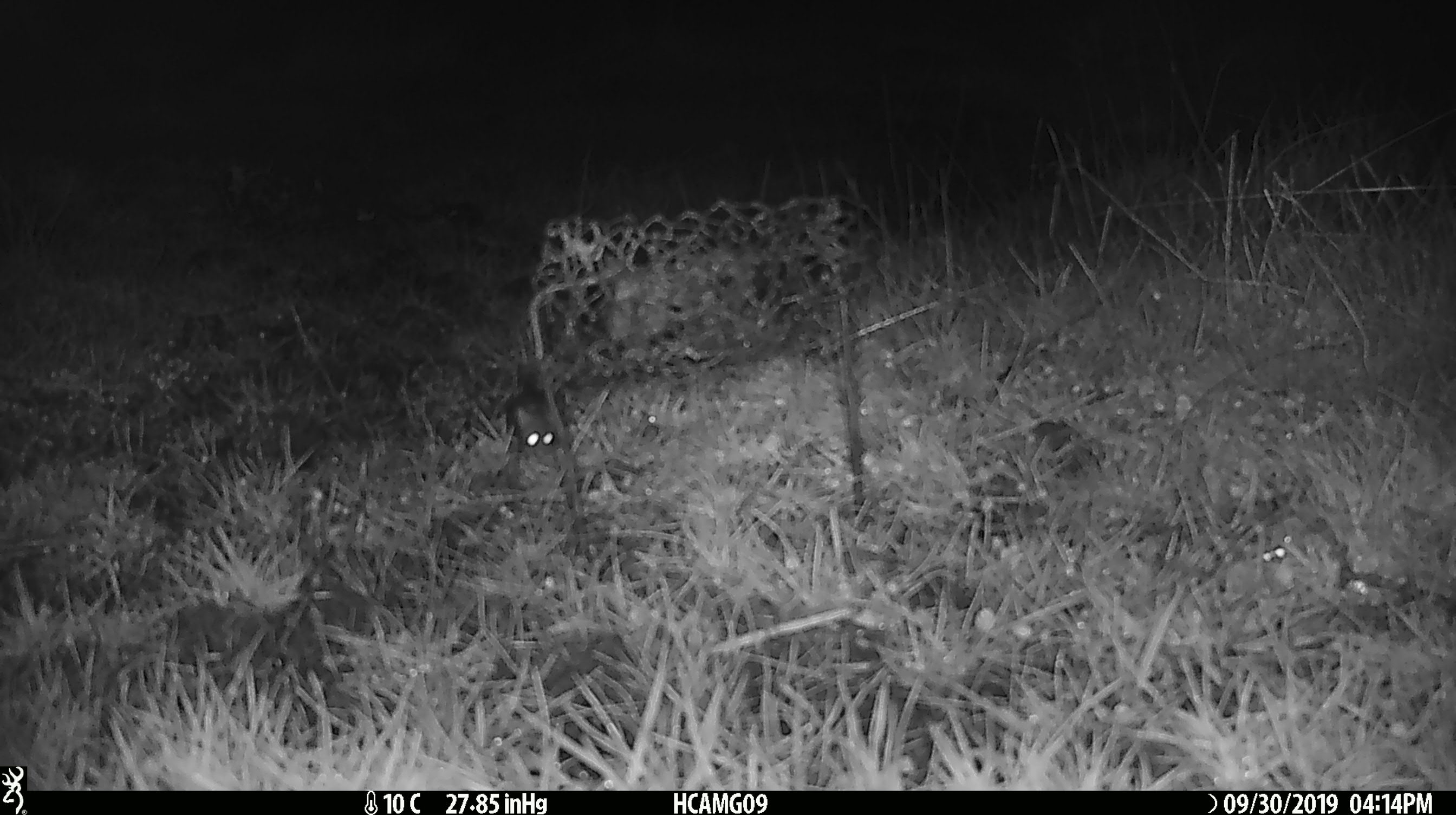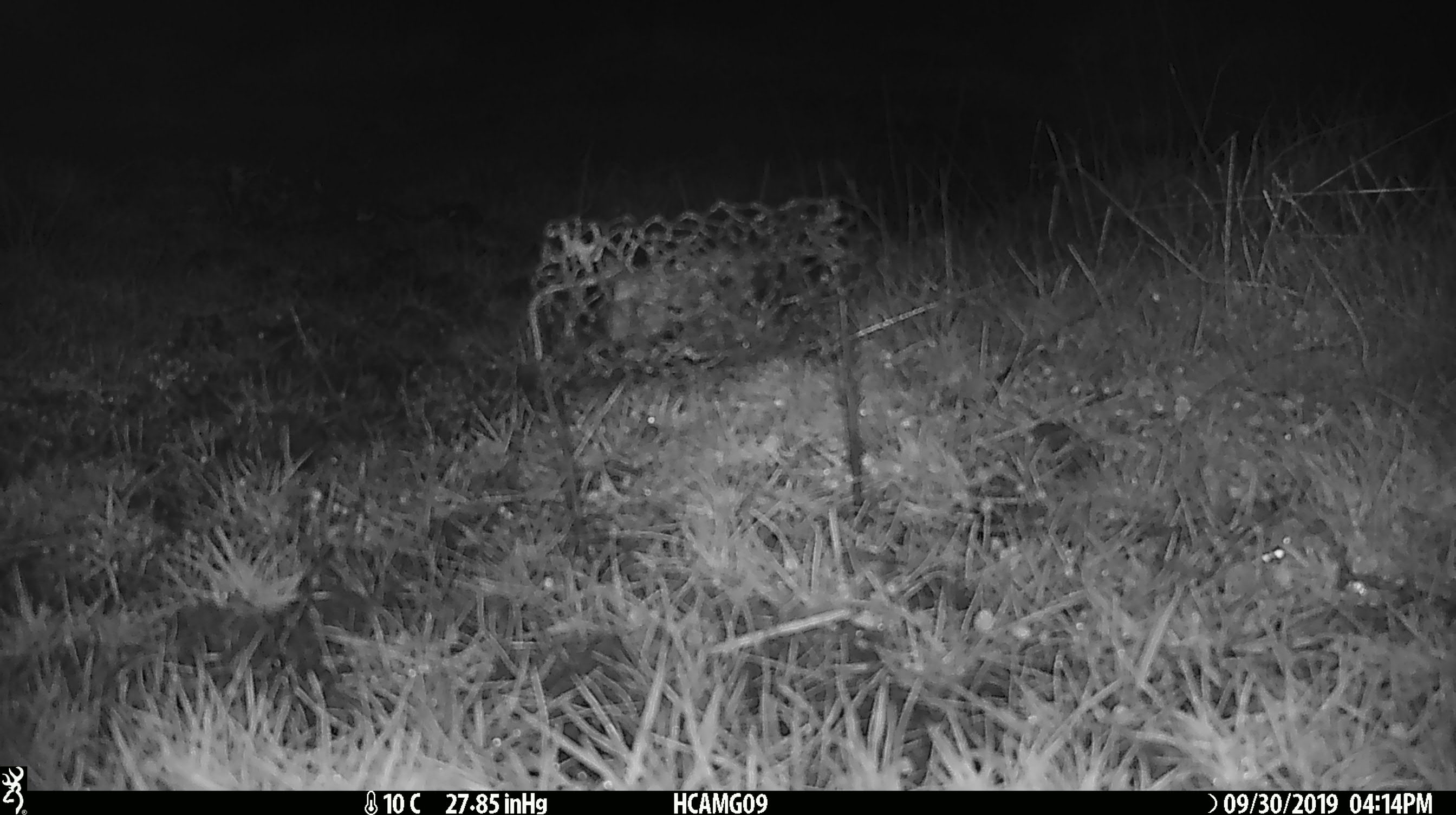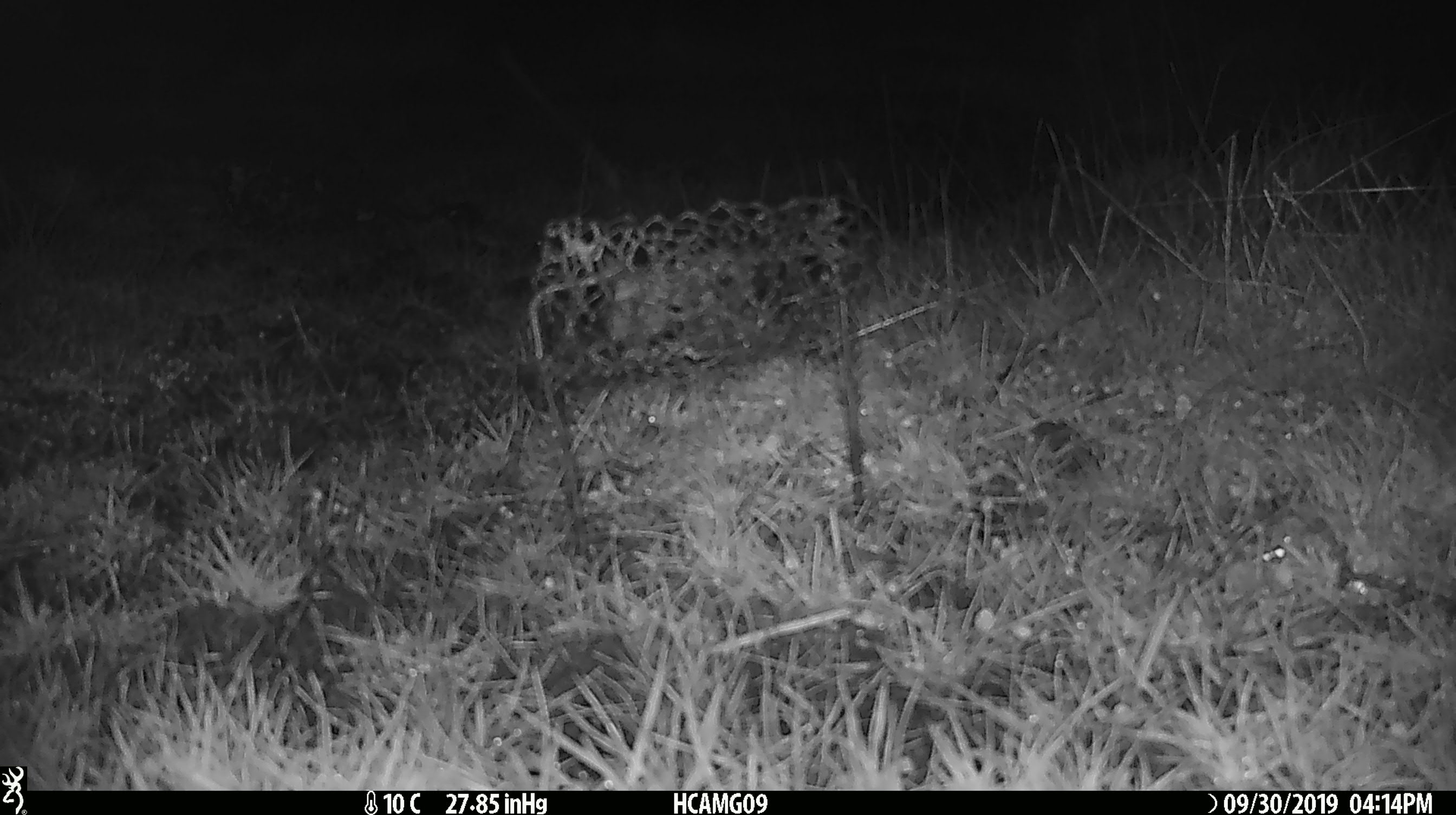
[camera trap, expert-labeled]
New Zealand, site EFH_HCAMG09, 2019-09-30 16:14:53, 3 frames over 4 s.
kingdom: Animalia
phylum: Chordata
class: Mammalia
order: Rodentia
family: Muridae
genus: Mus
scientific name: Mus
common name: mouse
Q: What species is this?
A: Mouse (Mus).